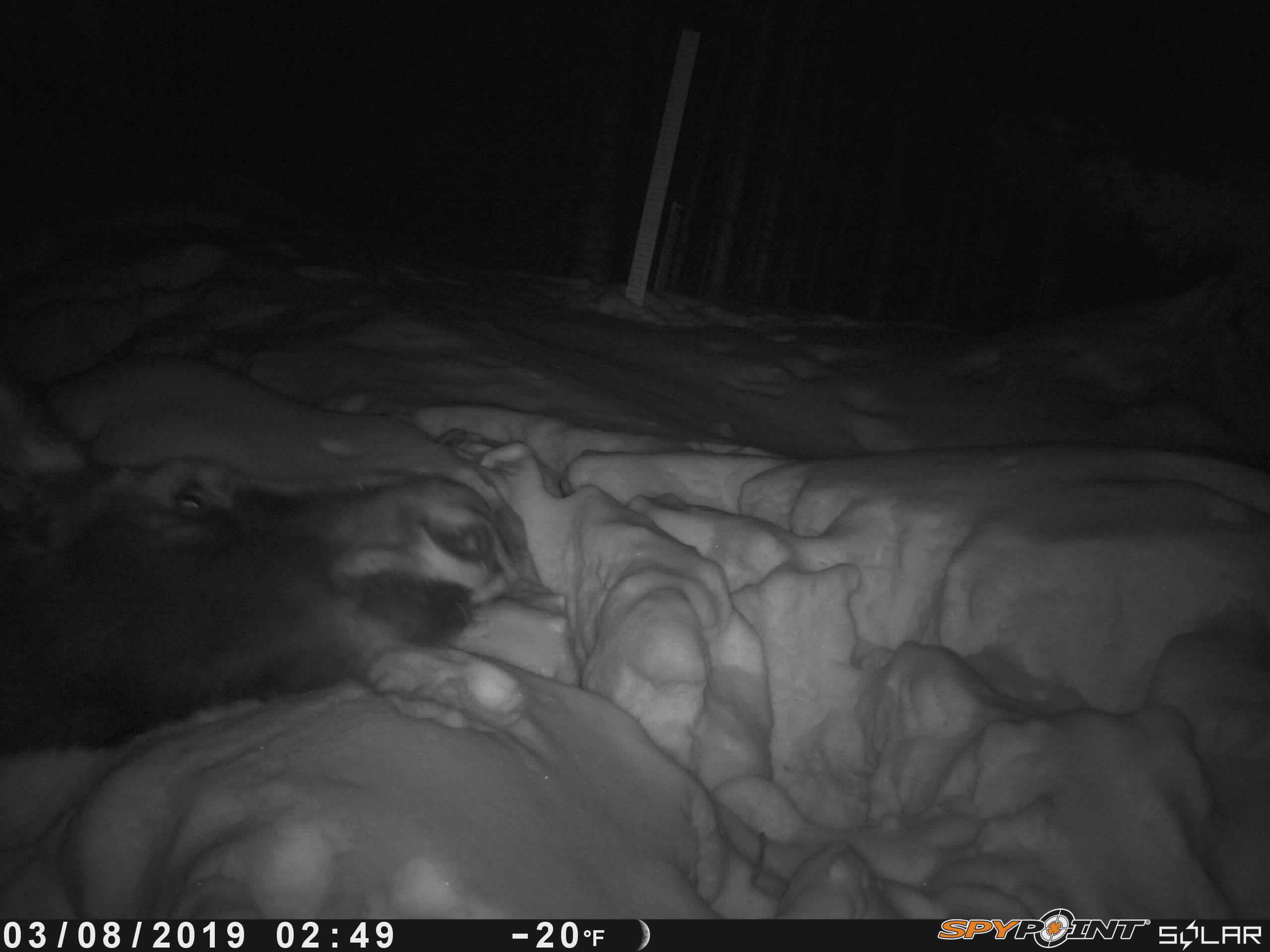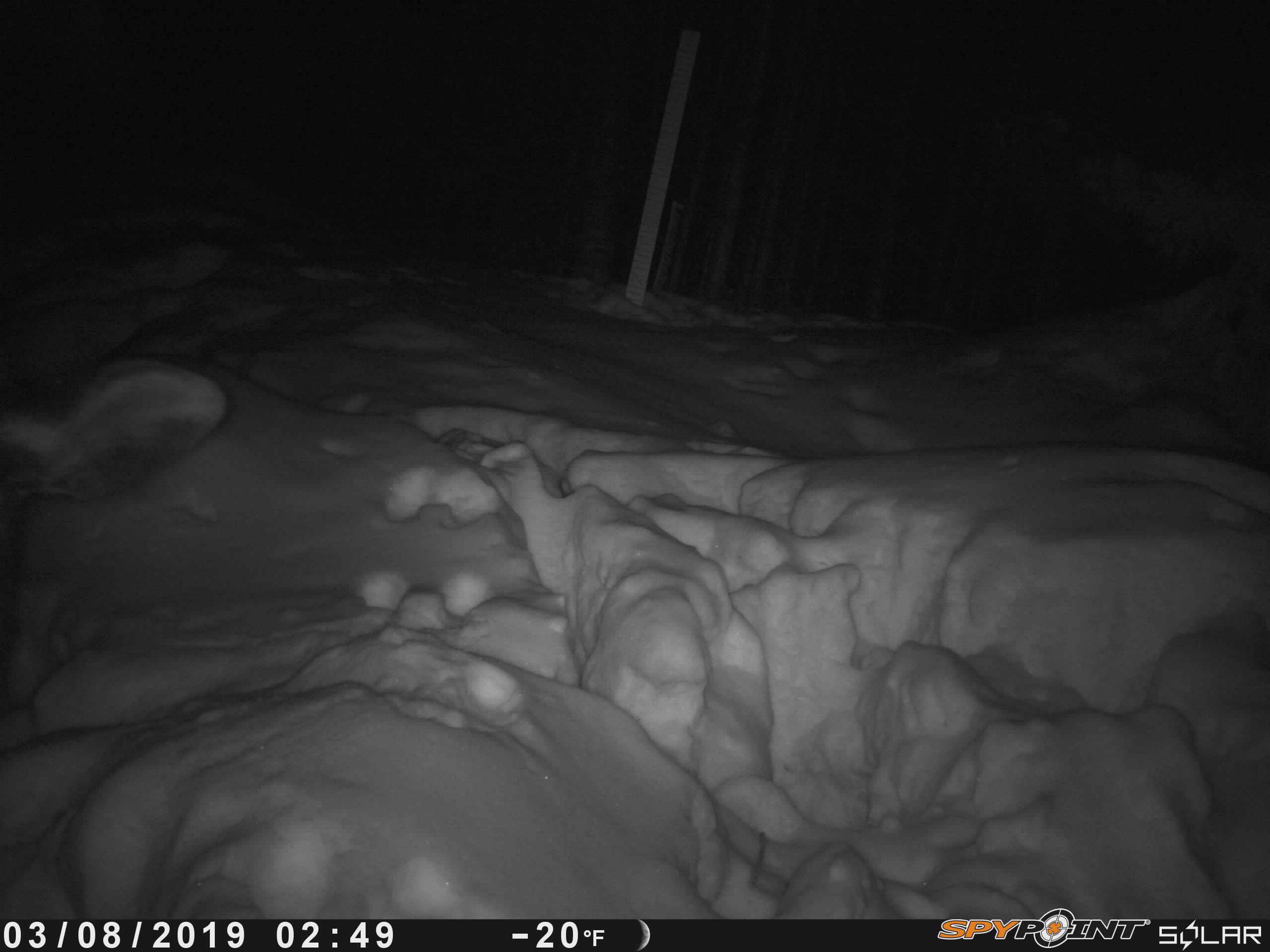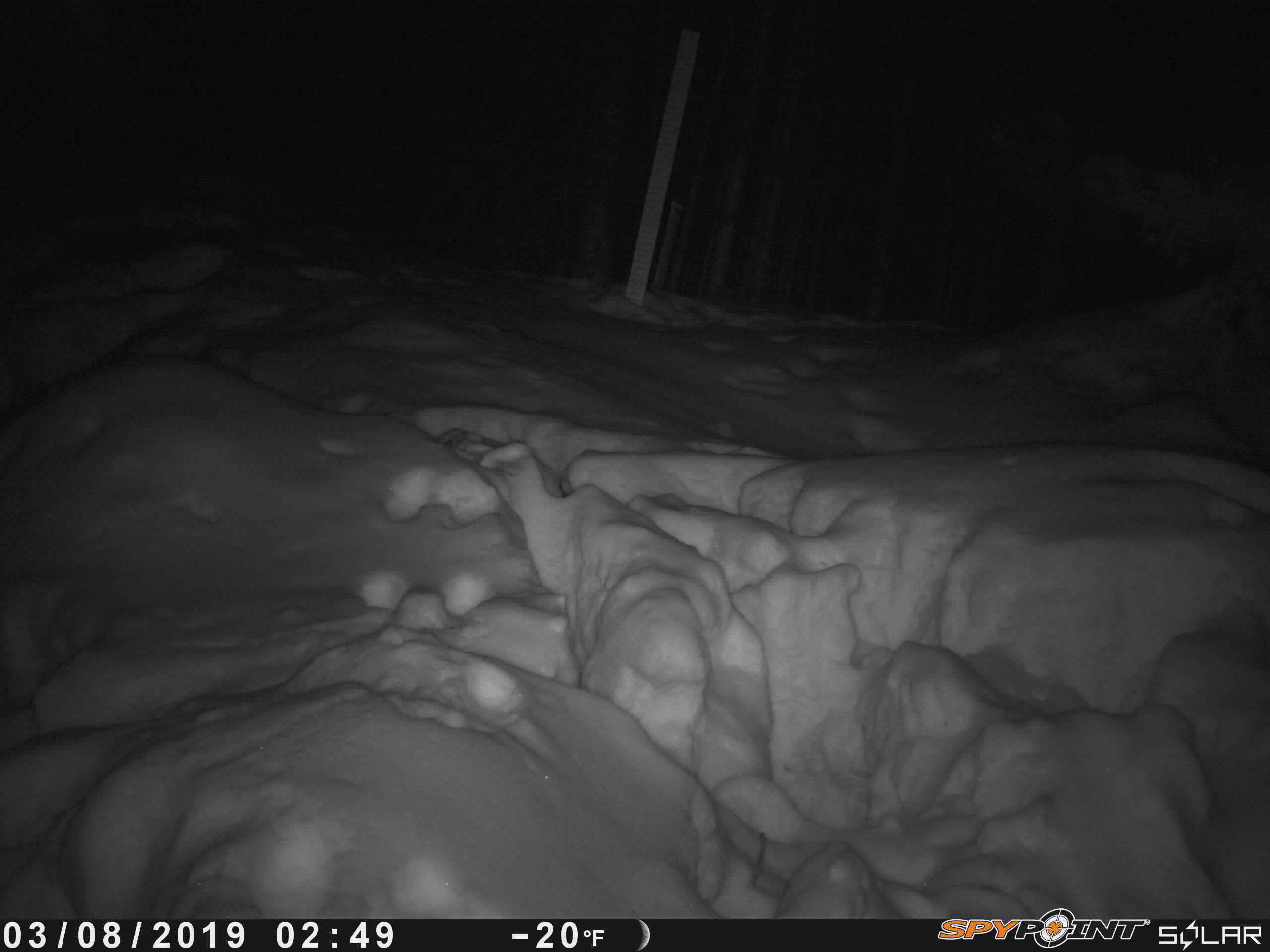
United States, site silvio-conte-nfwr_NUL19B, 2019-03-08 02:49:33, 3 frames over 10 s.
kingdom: Animalia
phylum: Chordata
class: Mammalia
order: Artiodactyla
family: Cervidae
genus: Alces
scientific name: Alces alces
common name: moose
Moose (Alces alces).